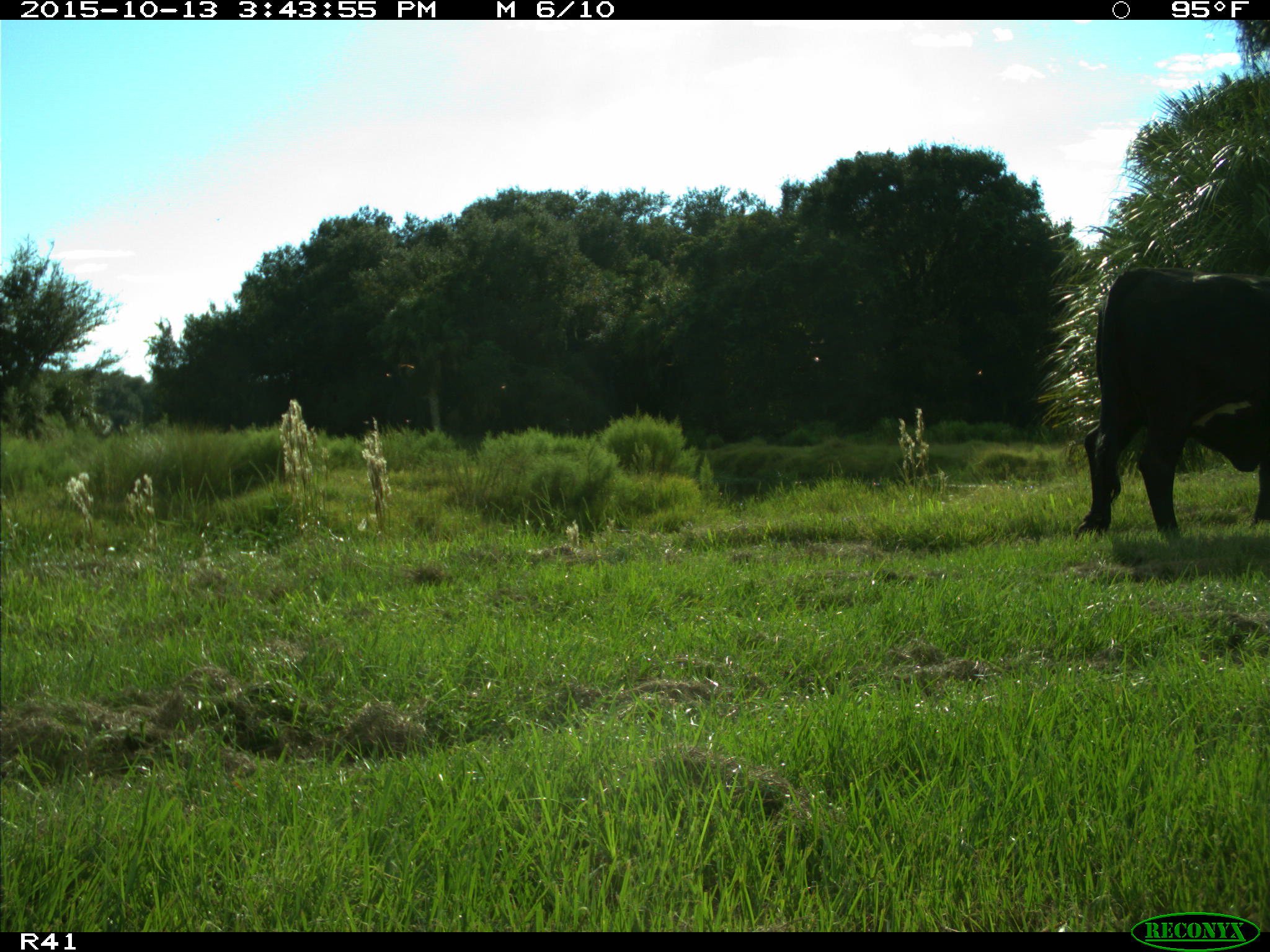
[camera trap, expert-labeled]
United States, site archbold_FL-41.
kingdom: Animalia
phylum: Chordata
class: Mammalia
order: Artiodactyla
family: Bovidae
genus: Bos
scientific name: Bos taurus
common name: domestic cow